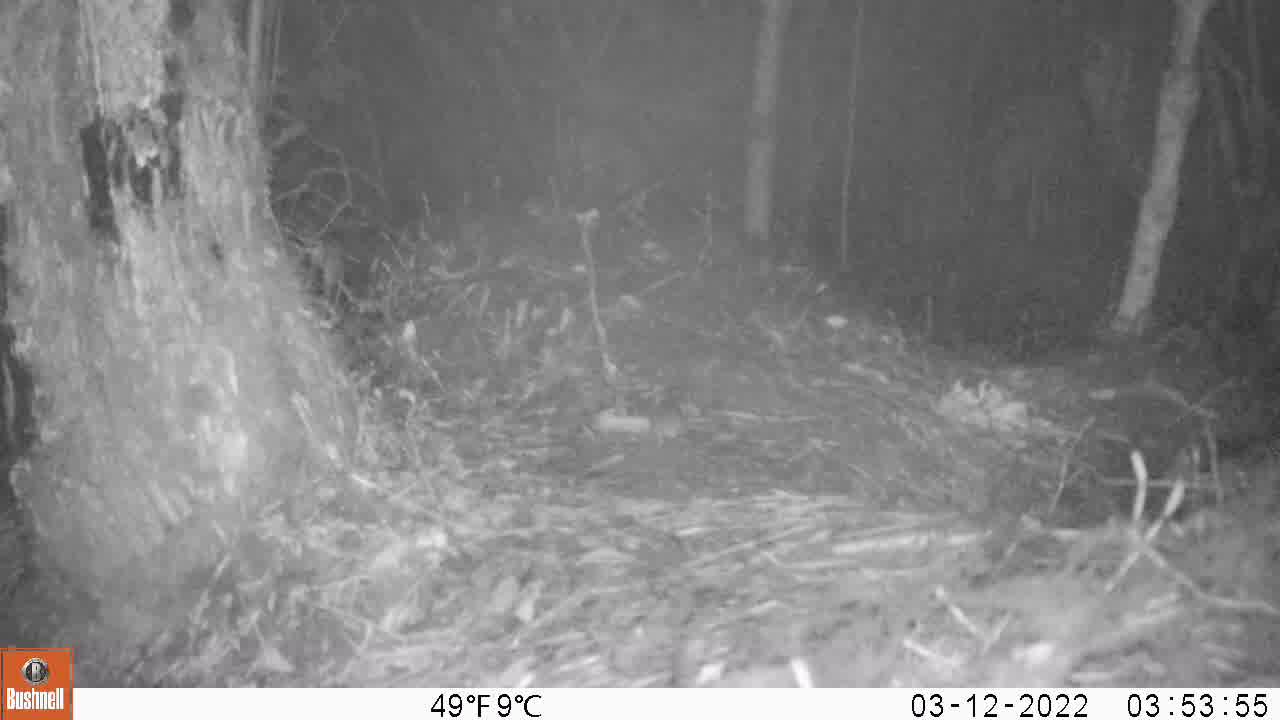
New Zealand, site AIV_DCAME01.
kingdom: Animalia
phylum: Chordata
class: Mammalia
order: Rodentia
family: Muridae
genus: Mus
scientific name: Mus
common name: mouse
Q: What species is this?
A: Mouse (Mus).